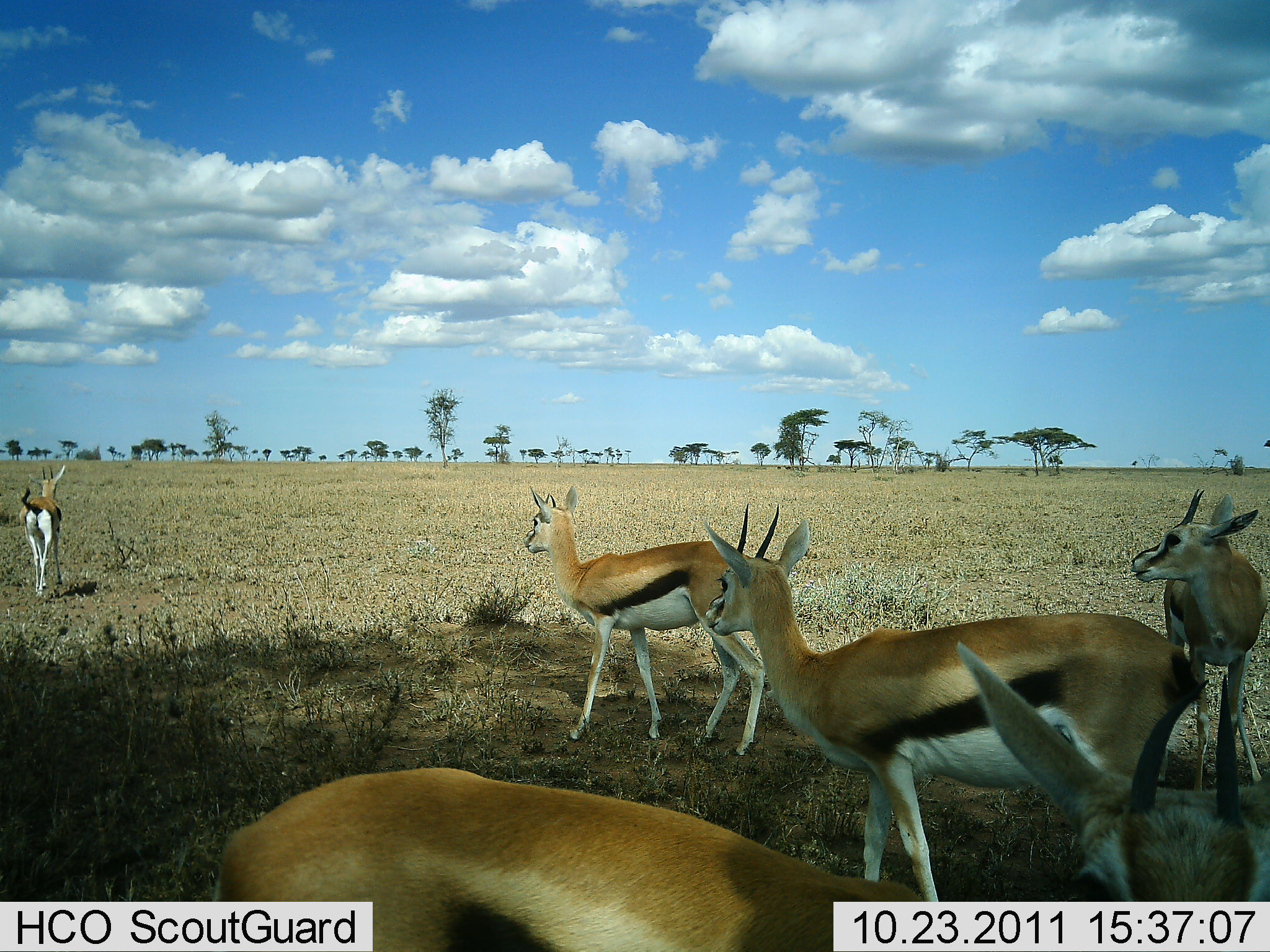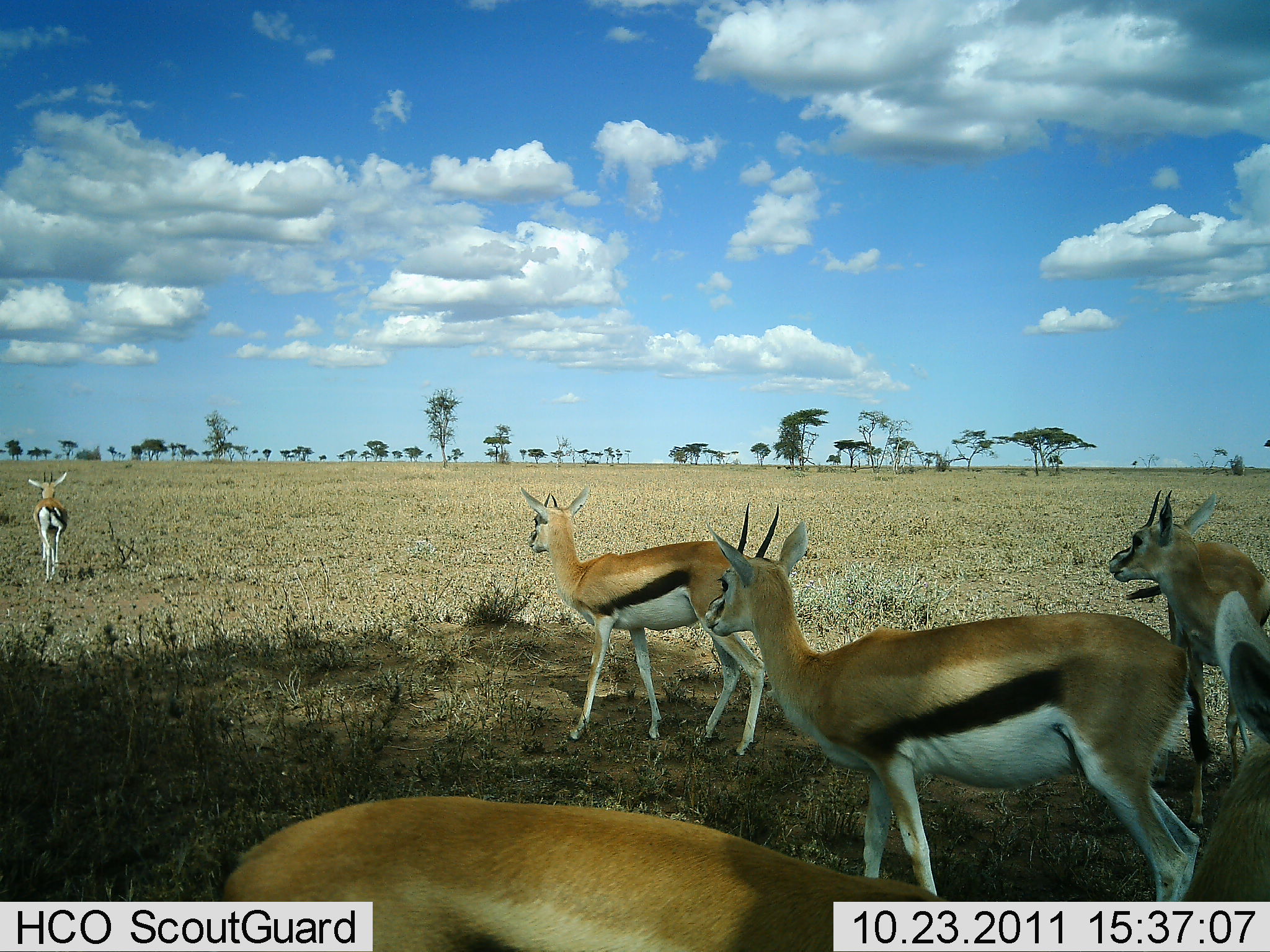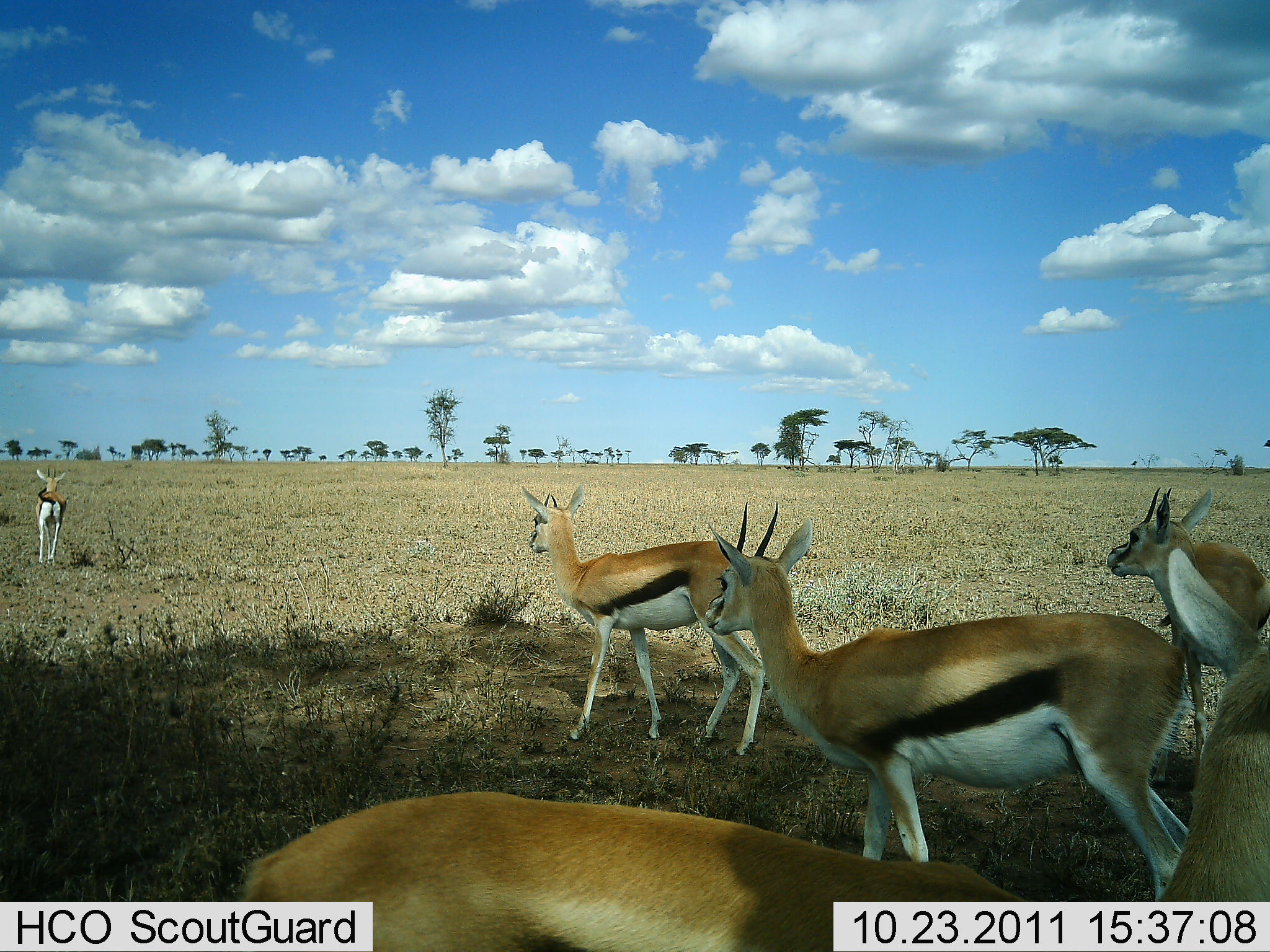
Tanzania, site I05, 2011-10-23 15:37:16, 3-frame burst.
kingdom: Animalia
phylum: Chordata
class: Mammalia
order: Artiodactyla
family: Bovidae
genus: Eudorcas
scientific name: Eudorcas thomsonii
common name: thomson's gazelle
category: gazellethomsons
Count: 5.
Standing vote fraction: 91%.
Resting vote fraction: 9%.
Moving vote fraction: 55%.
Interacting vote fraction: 0%.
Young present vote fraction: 0%.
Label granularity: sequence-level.